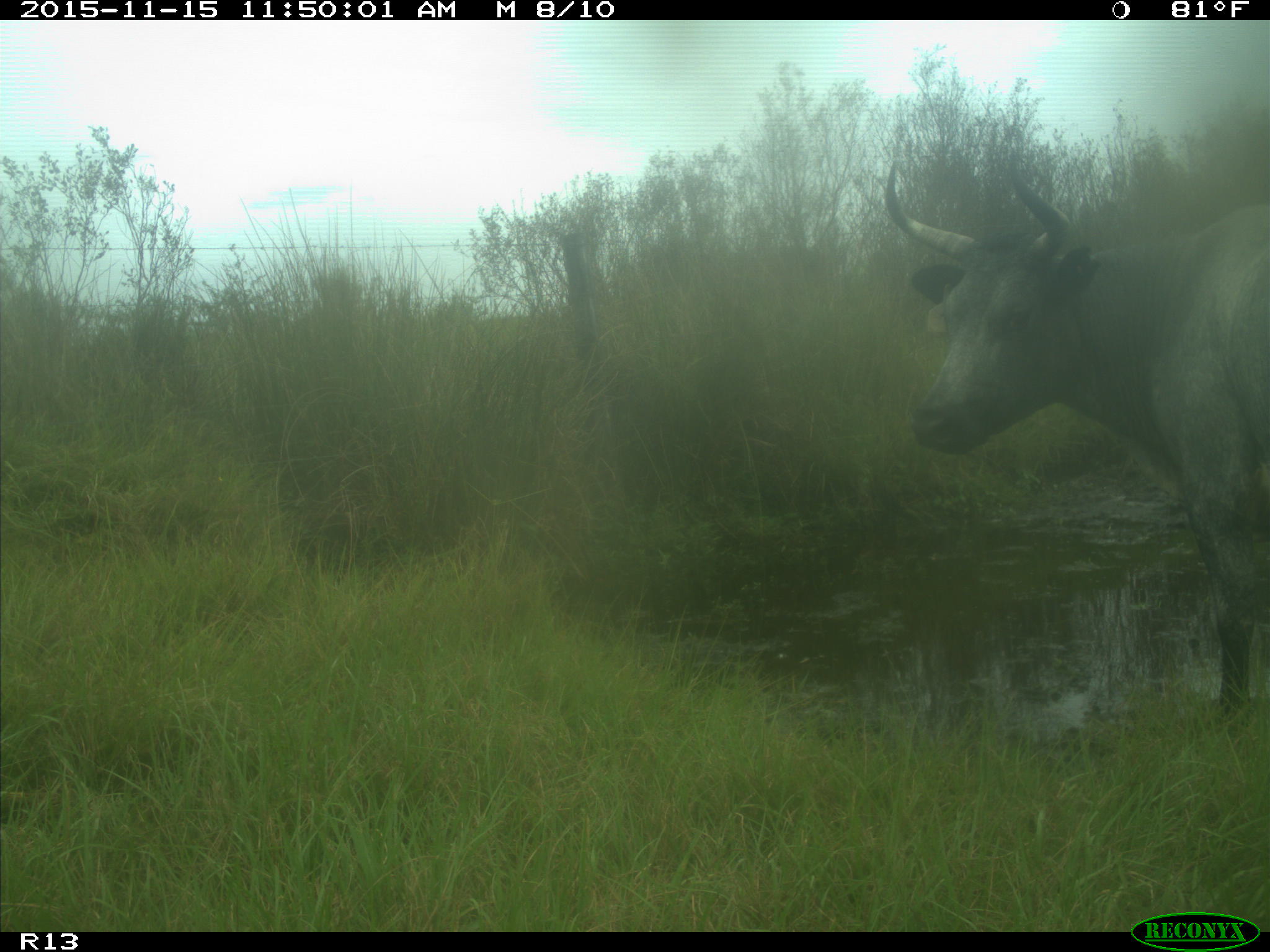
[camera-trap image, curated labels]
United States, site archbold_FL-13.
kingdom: Animalia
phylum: Chordata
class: Mammalia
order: Artiodactyla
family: Bovidae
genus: Bos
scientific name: Bos taurus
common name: domestic cow